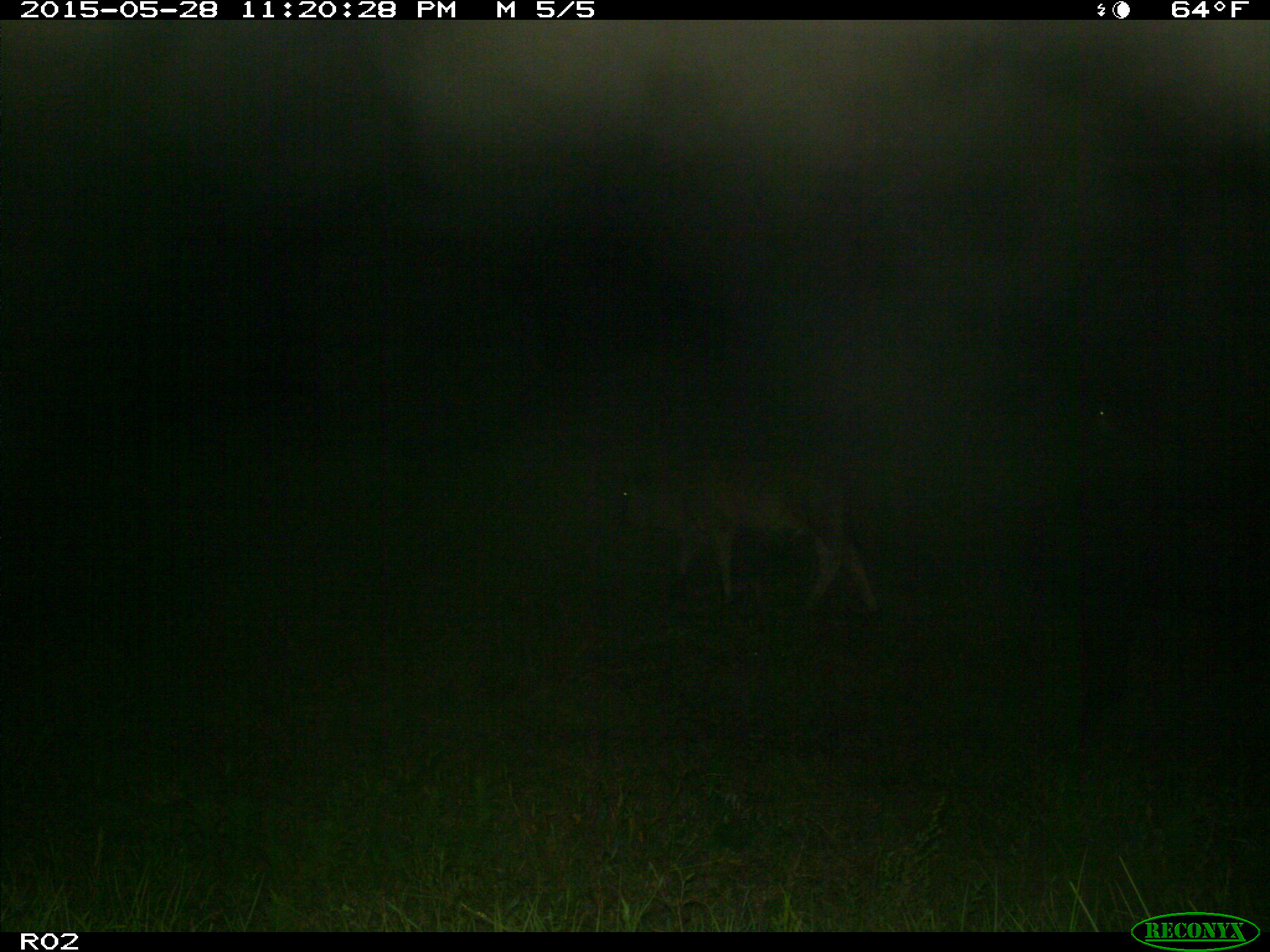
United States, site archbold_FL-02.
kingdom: Animalia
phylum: Chordata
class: Mammalia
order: Artiodactyla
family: Bovidae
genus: Bos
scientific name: Bos taurus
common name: domestic cow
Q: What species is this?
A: Bos taurus (domestic cow).